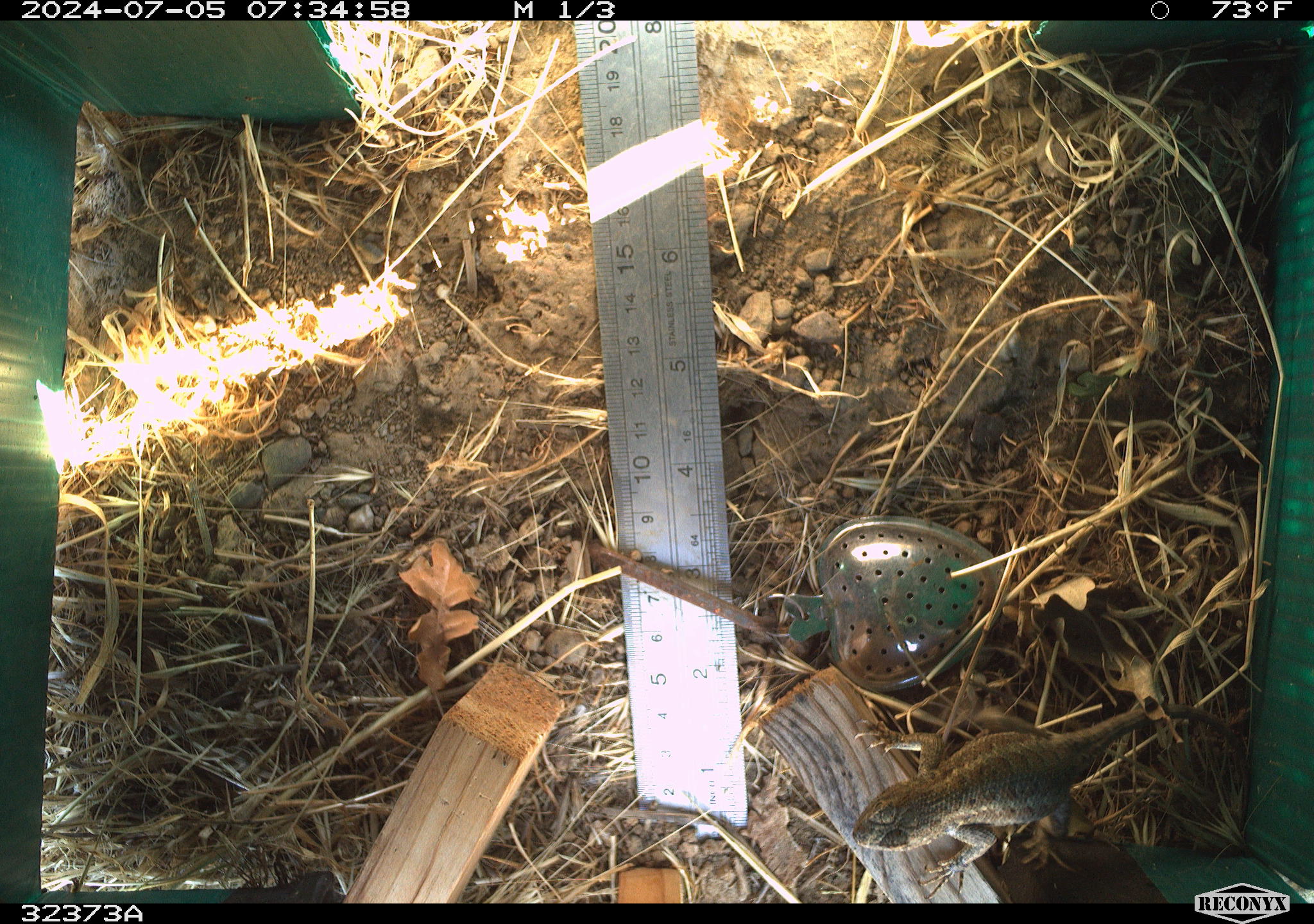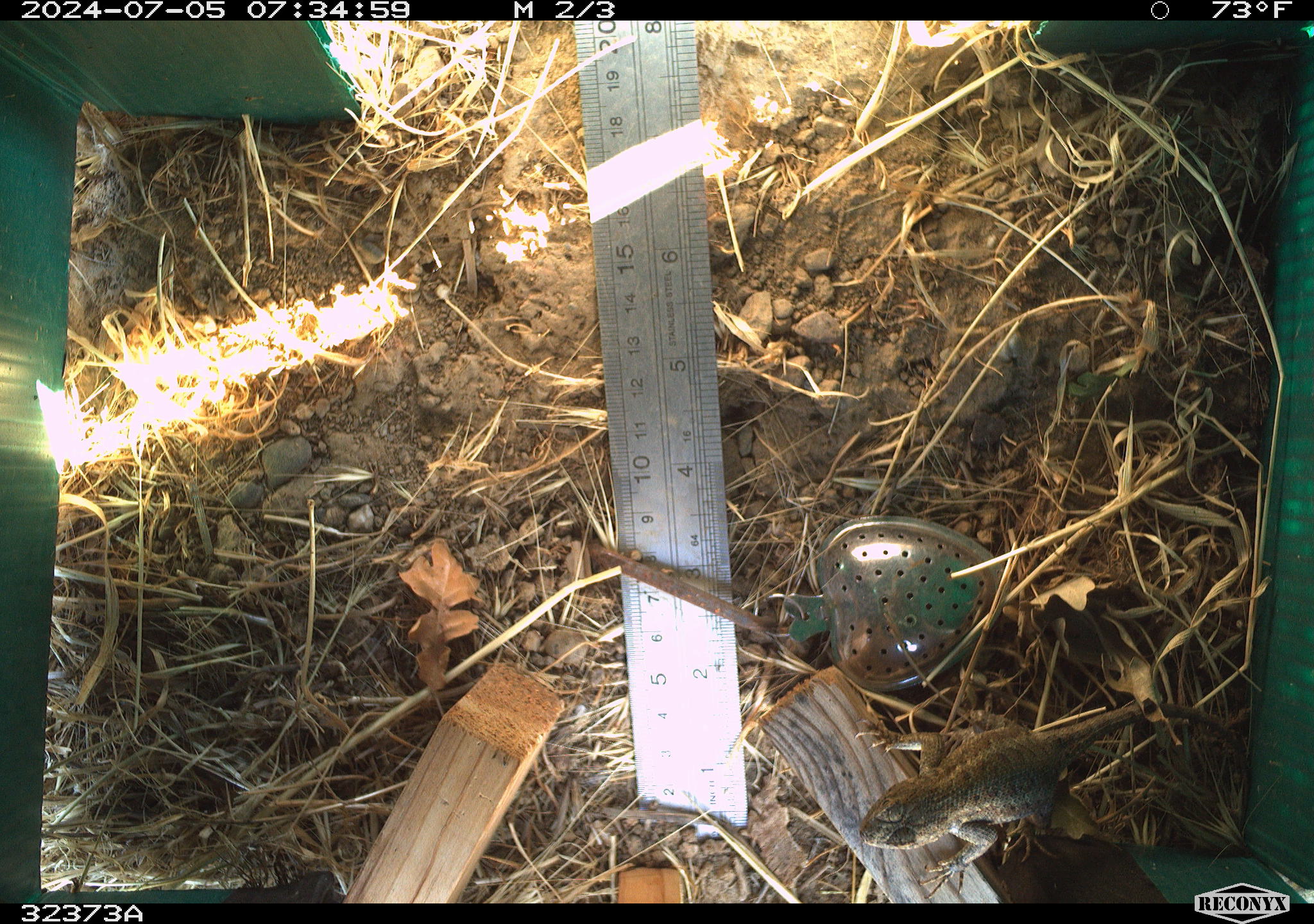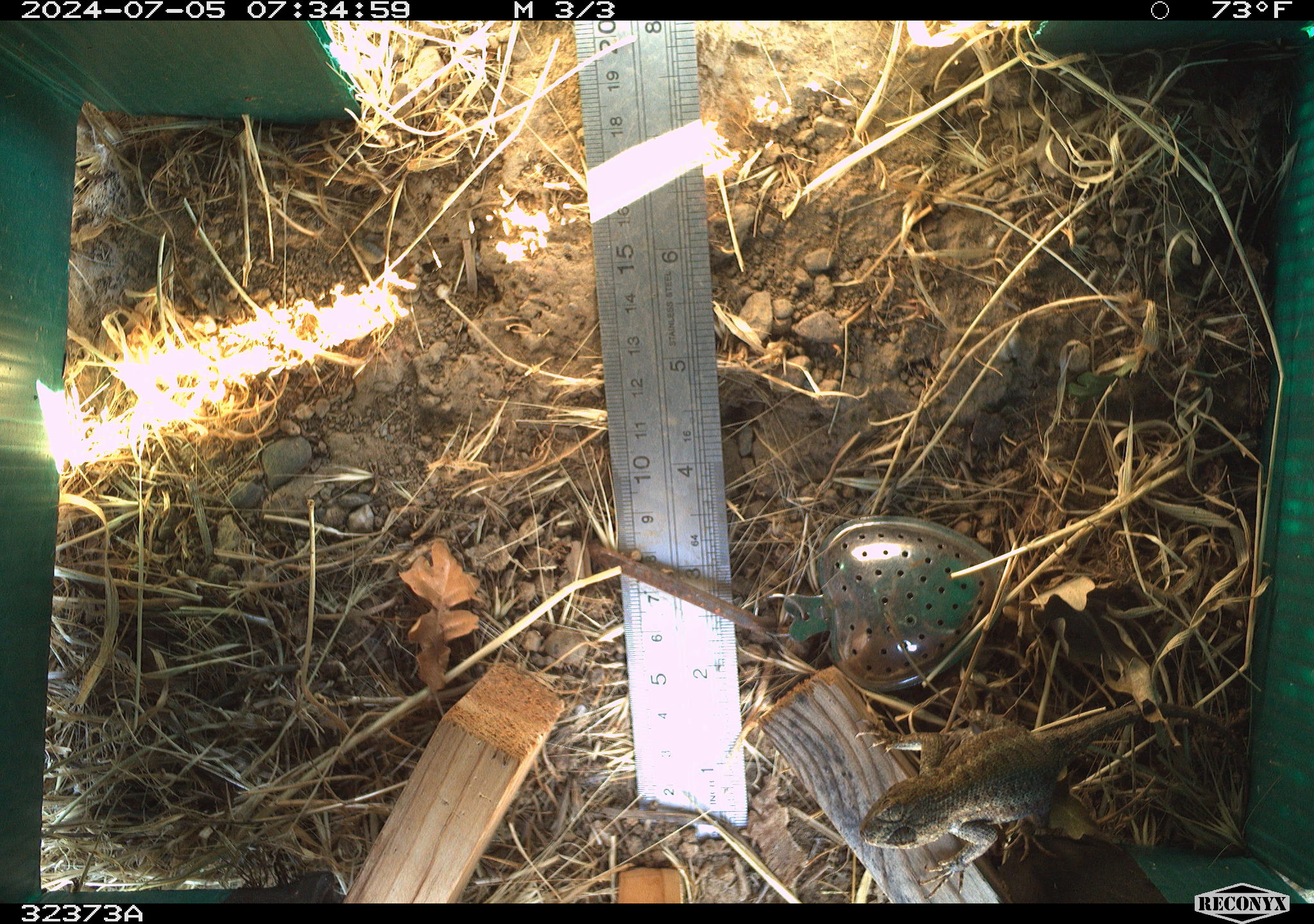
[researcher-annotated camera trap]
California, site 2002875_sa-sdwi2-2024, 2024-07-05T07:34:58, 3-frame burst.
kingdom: Animalia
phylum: Chordata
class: Reptilia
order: Squamata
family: Phrynosomatidae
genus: Sceloporus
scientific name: Sceloporus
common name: spiny lizards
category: sceloporus species